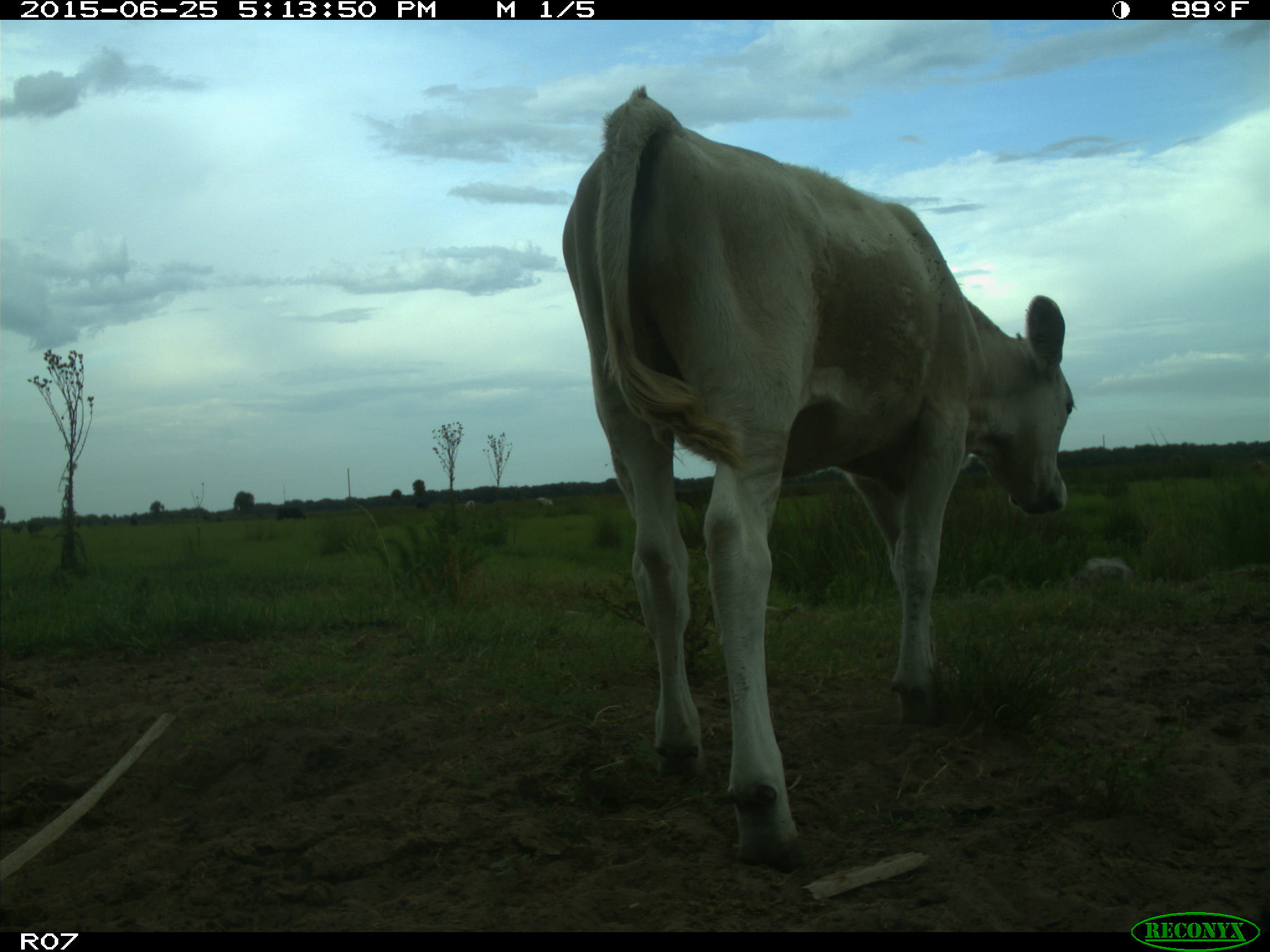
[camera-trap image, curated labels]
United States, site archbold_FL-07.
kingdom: Animalia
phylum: Chordata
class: Mammalia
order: Artiodactyla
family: Bovidae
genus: Bos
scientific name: Bos taurus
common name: domestic cow